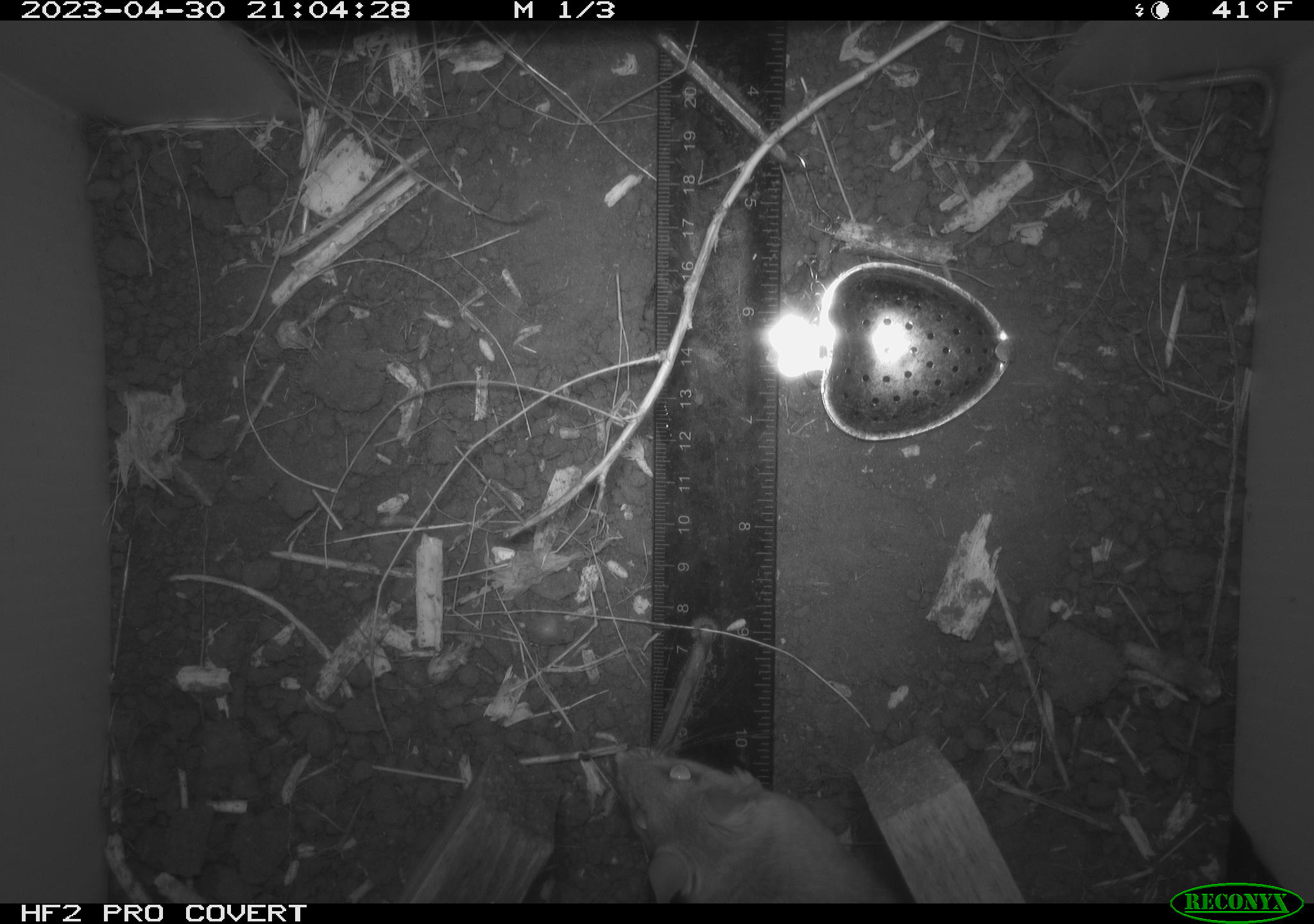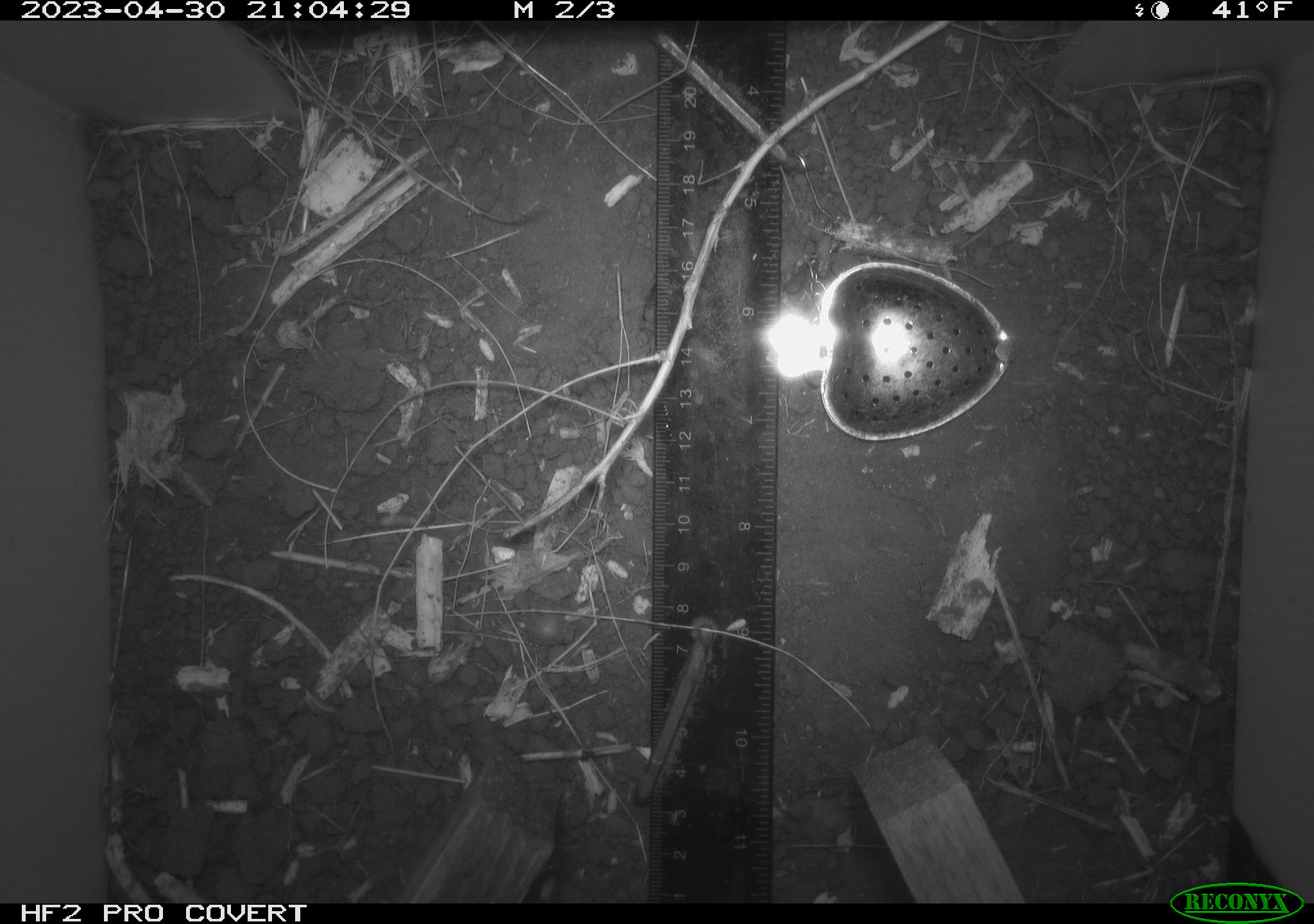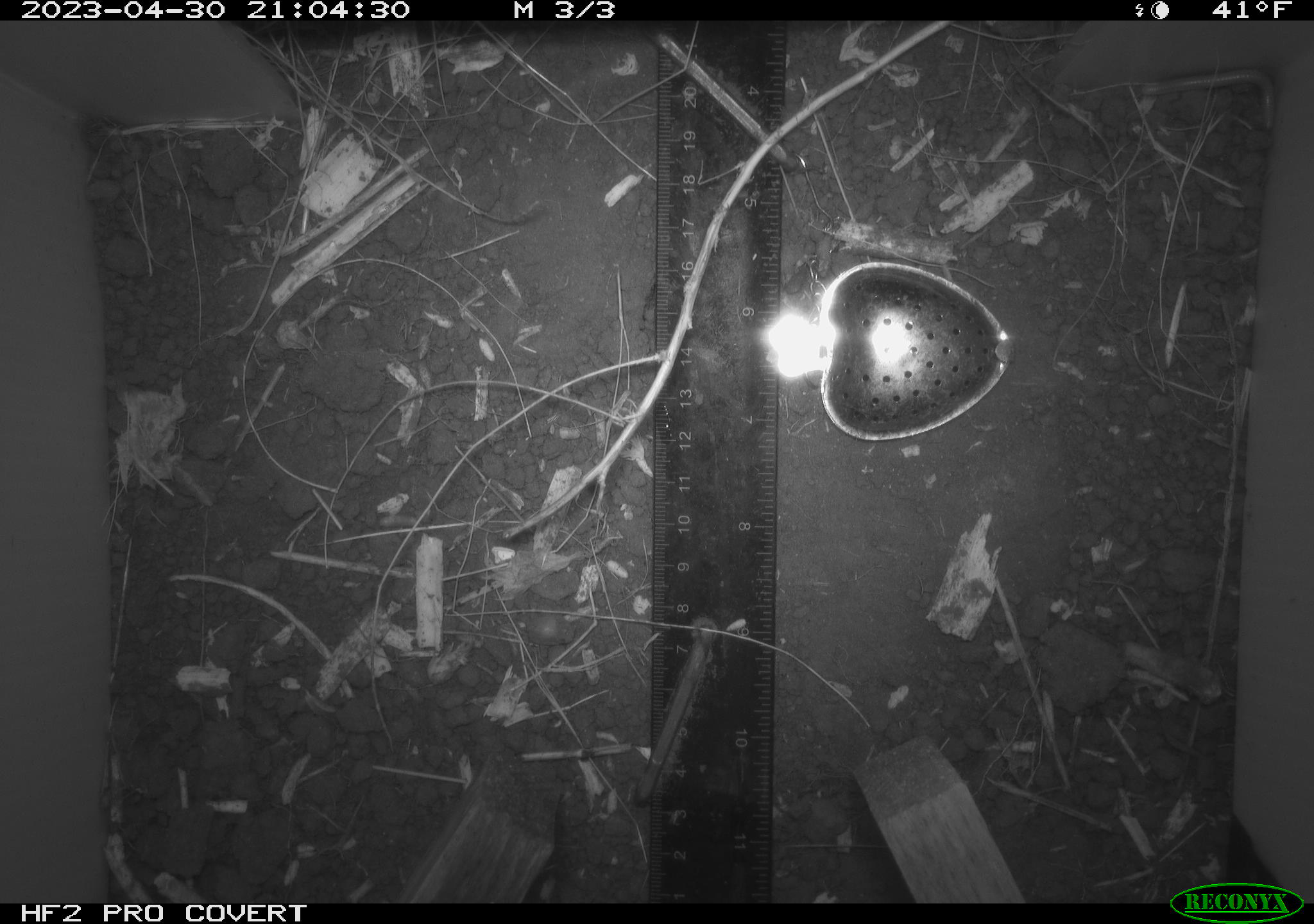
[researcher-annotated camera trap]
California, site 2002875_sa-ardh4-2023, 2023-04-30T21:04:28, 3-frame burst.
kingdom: Animalia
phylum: Chordata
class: Mammalia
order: Rodentia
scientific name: Rodentia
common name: mouse species